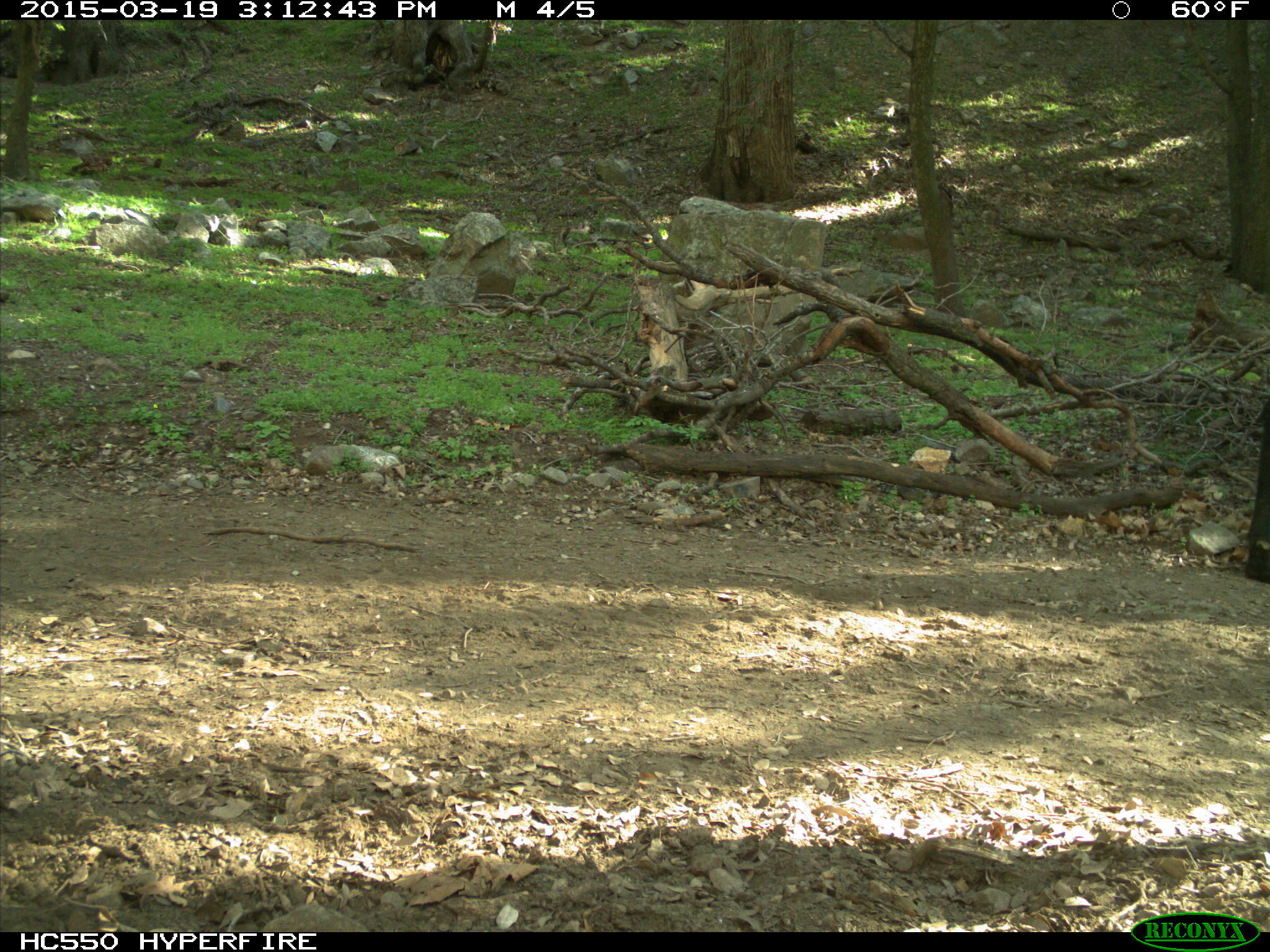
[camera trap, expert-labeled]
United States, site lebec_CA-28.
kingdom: Animalia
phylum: Chordata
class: Mammalia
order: Artiodactyla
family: Bovidae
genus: Bos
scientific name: Bos taurus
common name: domestic cow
Bos taurus (domestic cow).